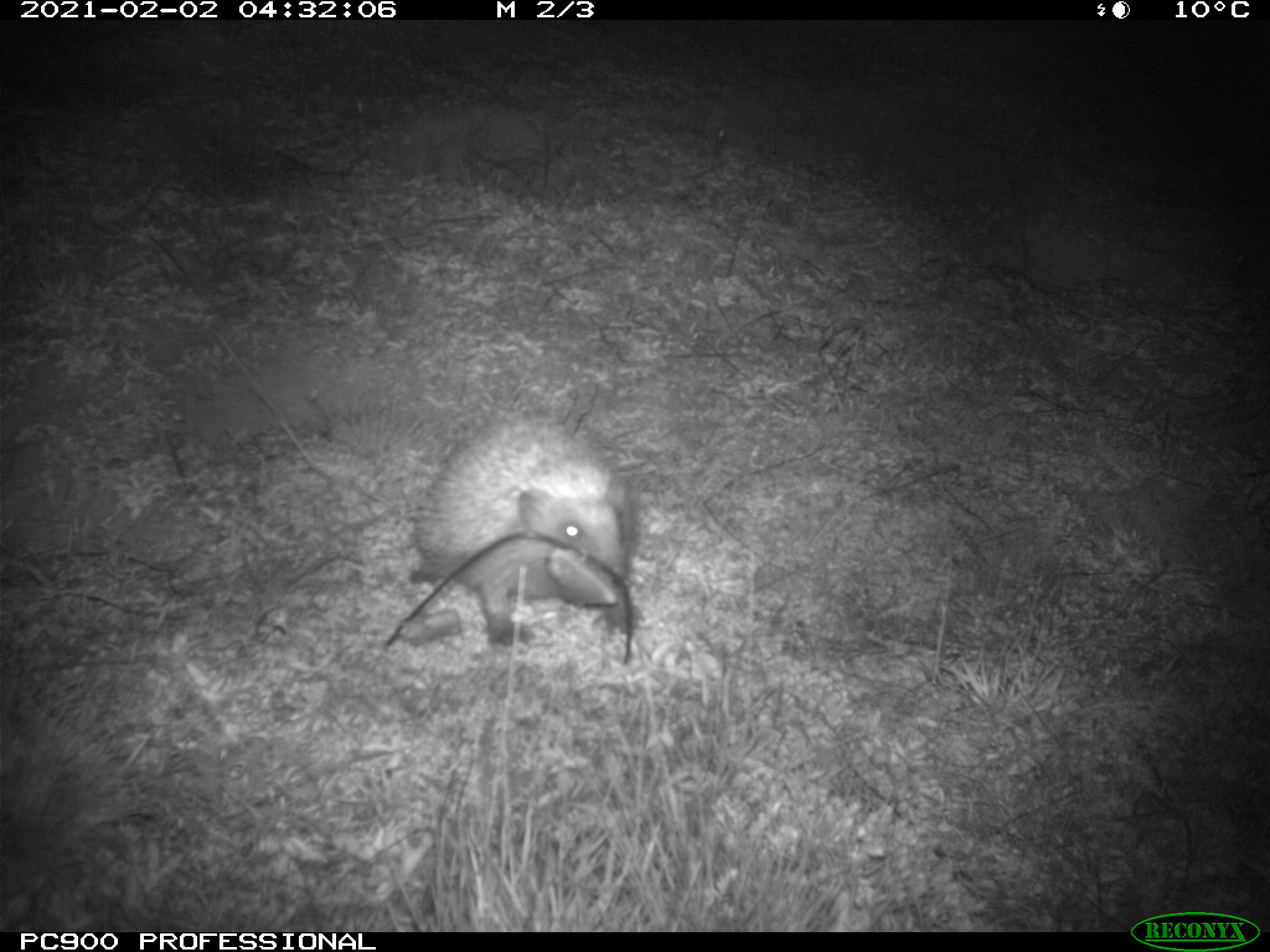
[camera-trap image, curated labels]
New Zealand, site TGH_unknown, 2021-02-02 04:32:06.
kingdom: Animalia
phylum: Chordata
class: Mammalia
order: Eulipotyphla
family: Erinaceidae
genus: Erinaceus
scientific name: Erinaceus europaeus europaeus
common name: european hedgehog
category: hedgehog